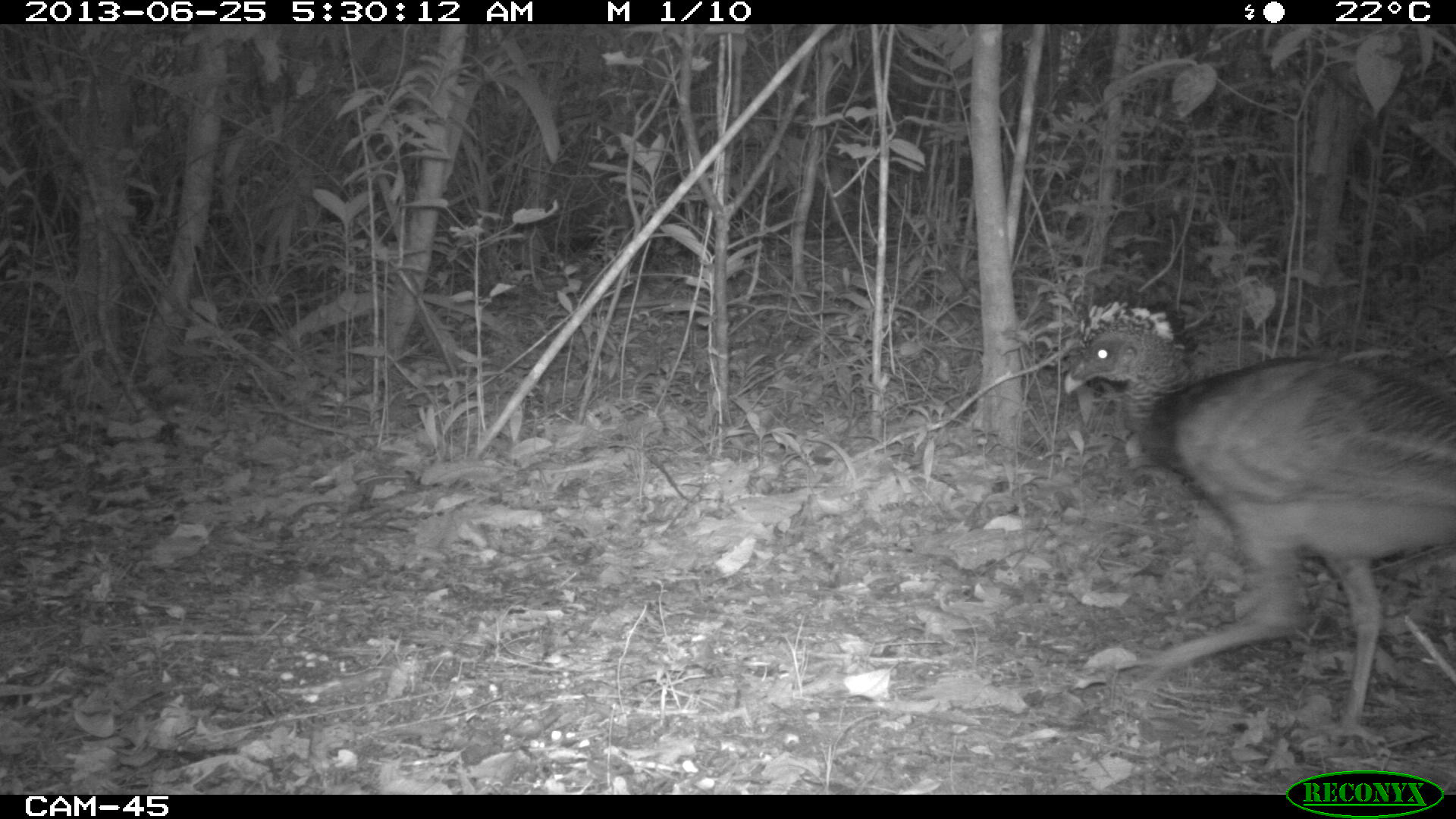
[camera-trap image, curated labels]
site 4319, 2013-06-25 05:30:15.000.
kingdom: Animalia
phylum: Chordata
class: Aves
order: Galliformes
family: Cracidae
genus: Crax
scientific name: Crax rubra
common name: great curassow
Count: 1.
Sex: female.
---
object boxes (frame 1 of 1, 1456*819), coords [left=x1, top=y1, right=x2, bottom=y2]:
crax rubra: [left=1056, top=291, right=1456, bottom=746]